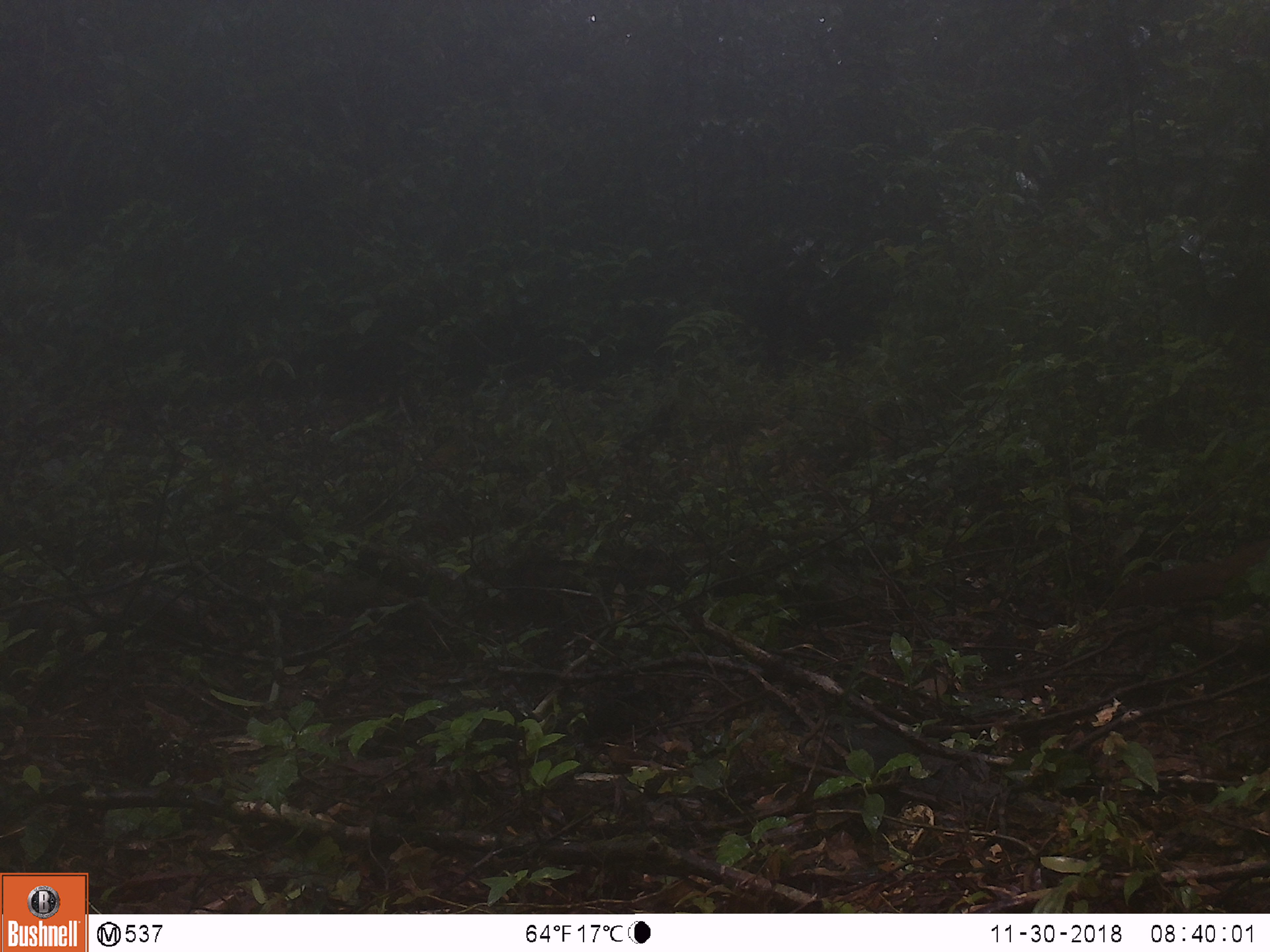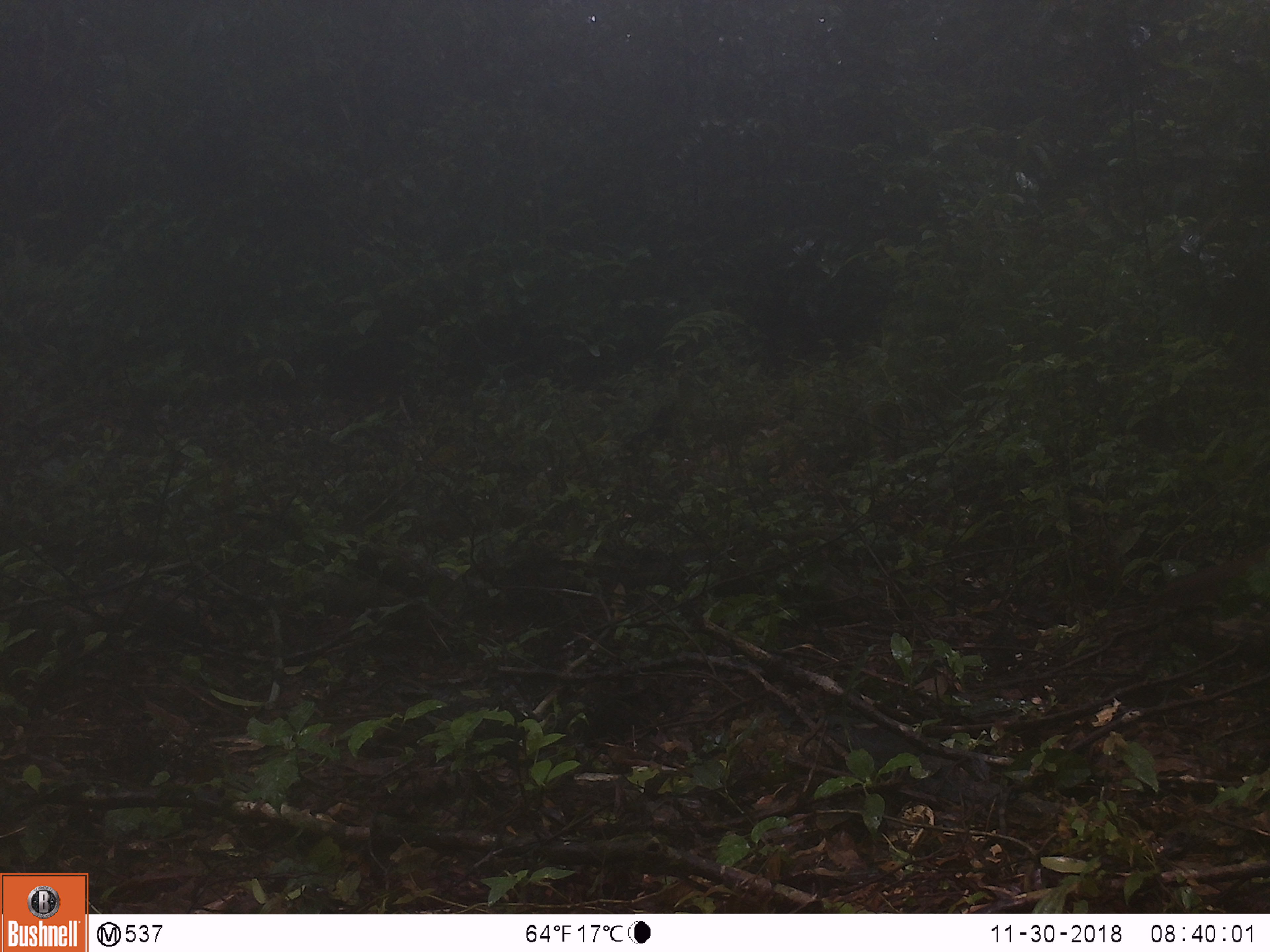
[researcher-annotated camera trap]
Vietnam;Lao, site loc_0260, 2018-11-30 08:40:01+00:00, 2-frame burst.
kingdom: Animalia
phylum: Chordata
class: Aves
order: Galliformes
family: Phasianidae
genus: Lophura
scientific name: Lophura nycthemera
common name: silver pheasant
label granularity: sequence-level